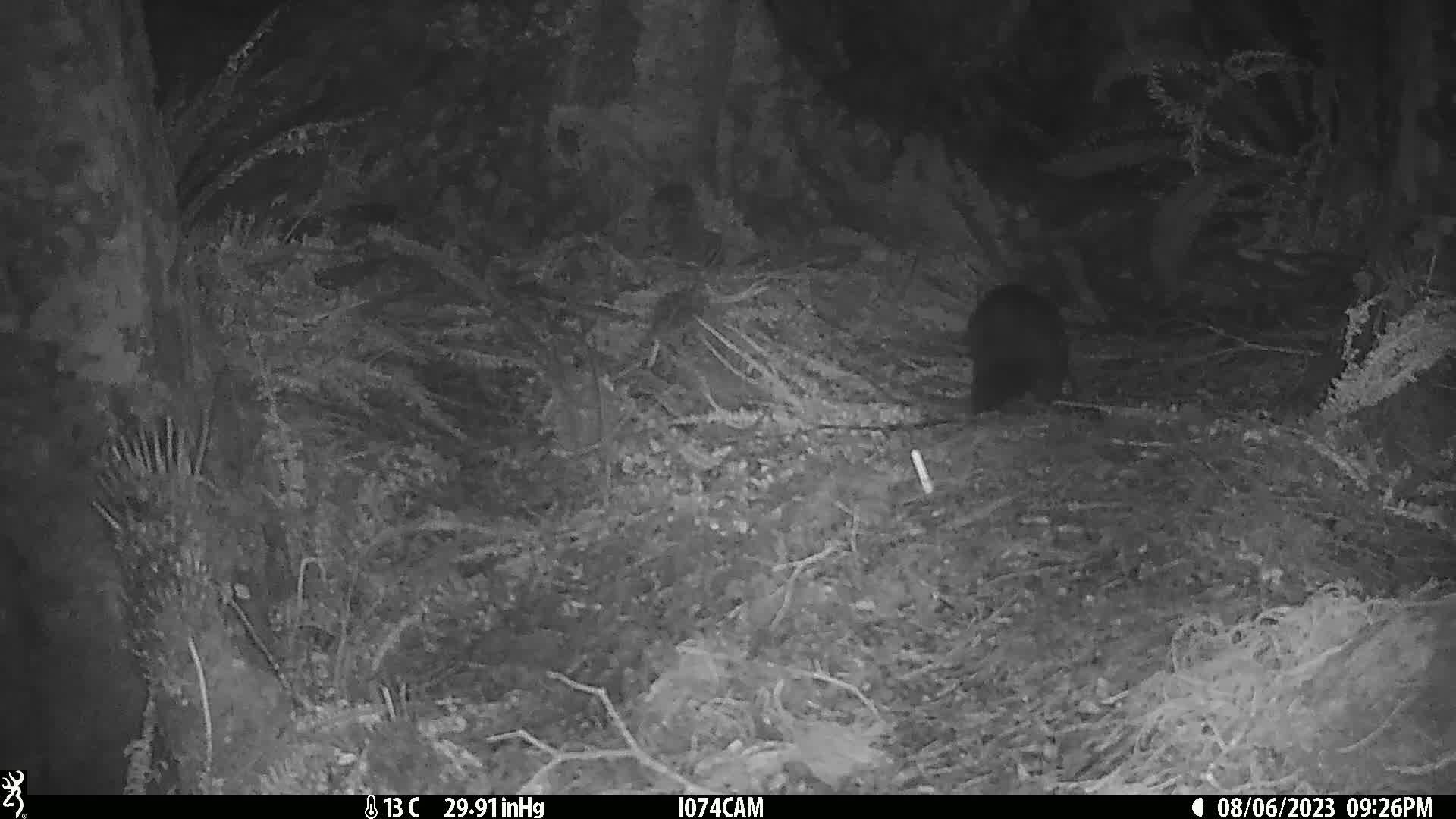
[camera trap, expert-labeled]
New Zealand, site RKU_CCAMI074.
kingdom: Animalia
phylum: Chordata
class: Mammalia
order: Diprotodontia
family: Phalangeridae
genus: Trichosurus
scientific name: Trichosurus vulpecula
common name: common brushtail possum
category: possum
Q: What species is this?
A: Possum (common brushtail possum) (Trichosurus vulpecula).